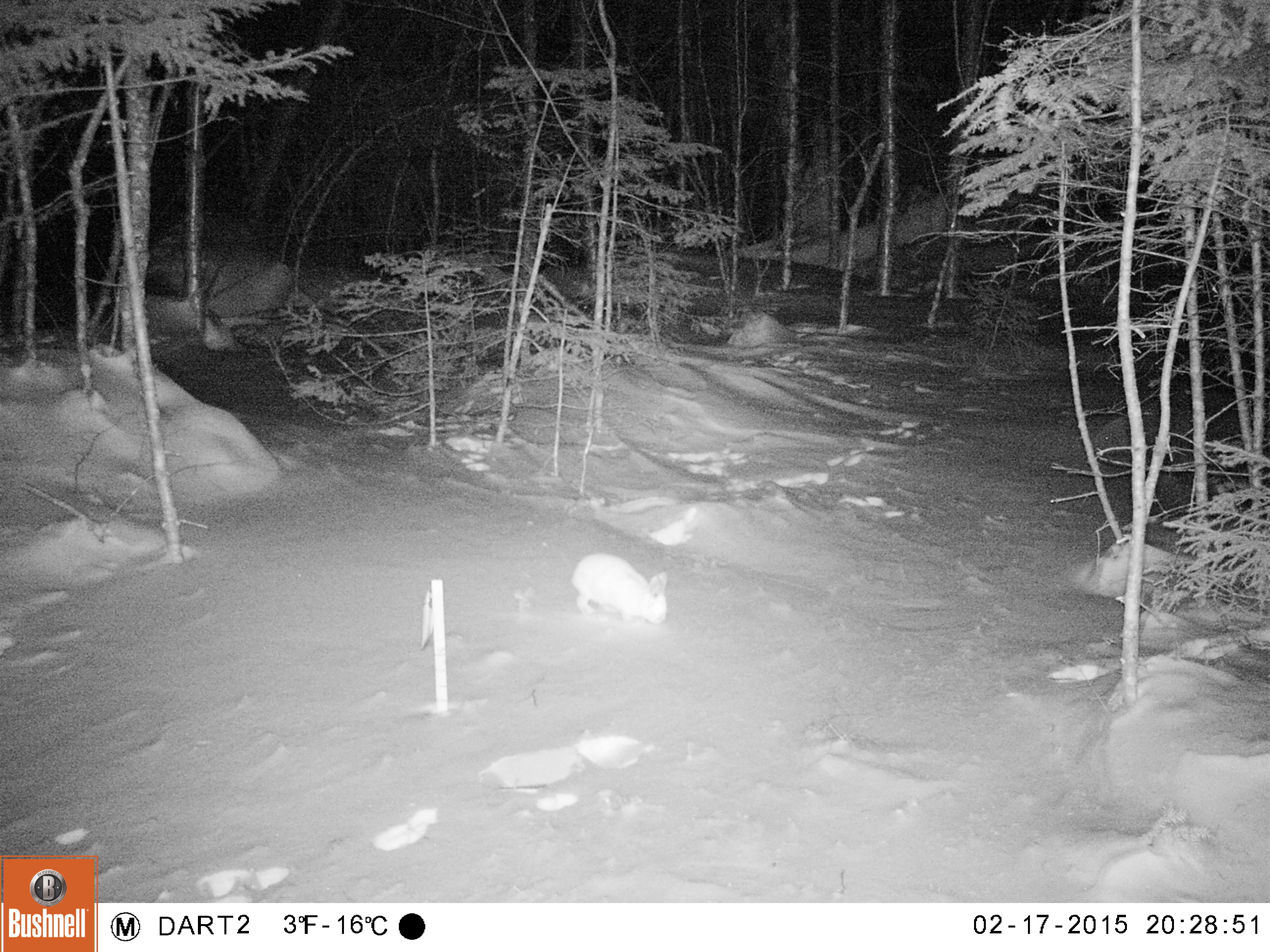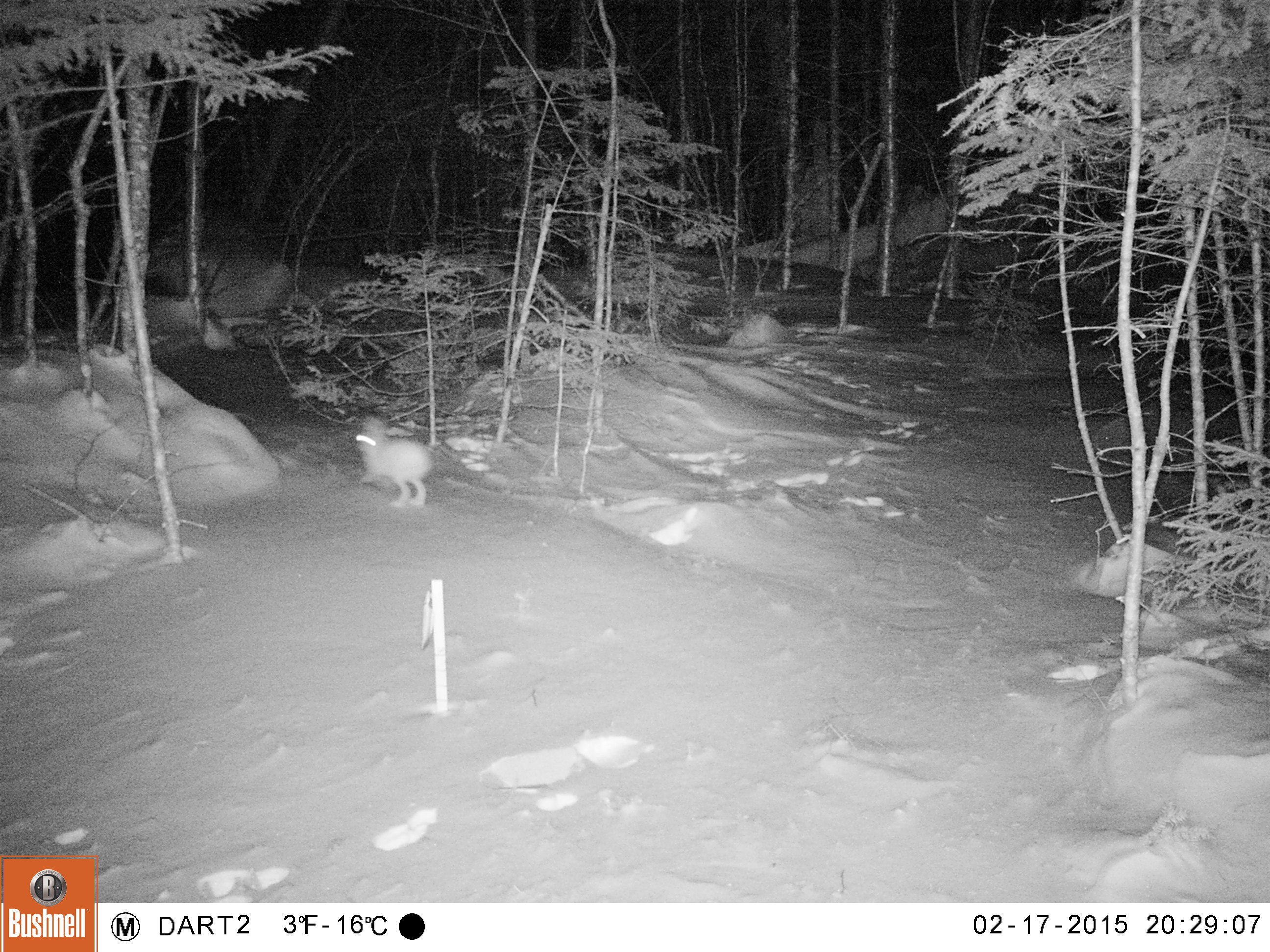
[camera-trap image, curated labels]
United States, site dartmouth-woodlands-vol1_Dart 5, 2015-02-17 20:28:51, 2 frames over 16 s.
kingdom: Animalia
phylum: Chordata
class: Mammalia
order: Lagomorpha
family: Leporidae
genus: Lepus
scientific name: Lepus americanus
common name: snowshoe hare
Snowshoe hare (Lepus americanus).